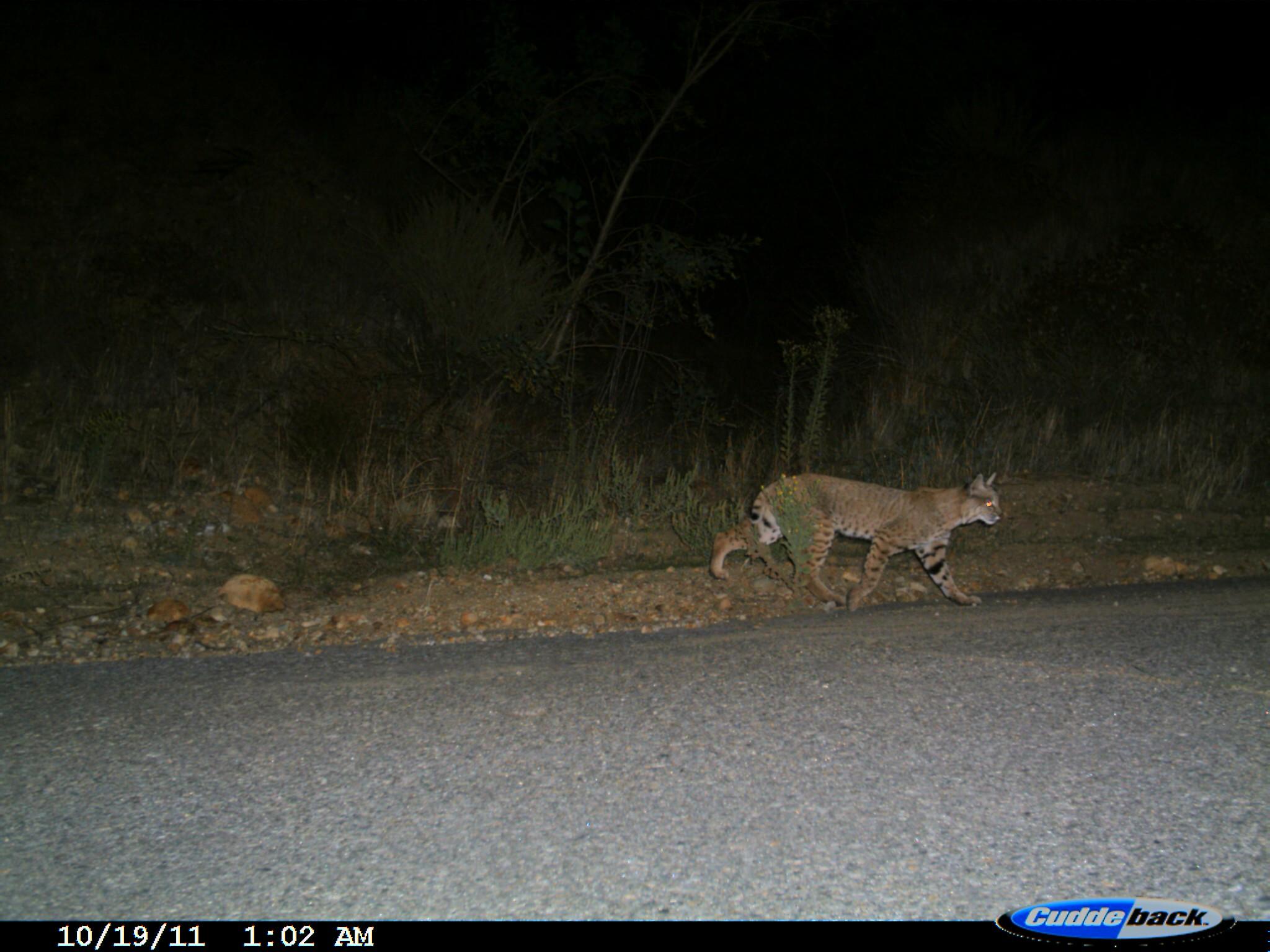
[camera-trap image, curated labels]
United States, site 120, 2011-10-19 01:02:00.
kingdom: Animalia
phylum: Chordata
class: Mammalia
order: Carnivora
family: Felidae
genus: Lynx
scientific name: Lynx rufus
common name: bobcat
Bobcat (Lynx rufus).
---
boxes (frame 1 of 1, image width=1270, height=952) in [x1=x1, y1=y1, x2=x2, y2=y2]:
bobcat: [x1=706, y1=444, x2=1008, y2=630]